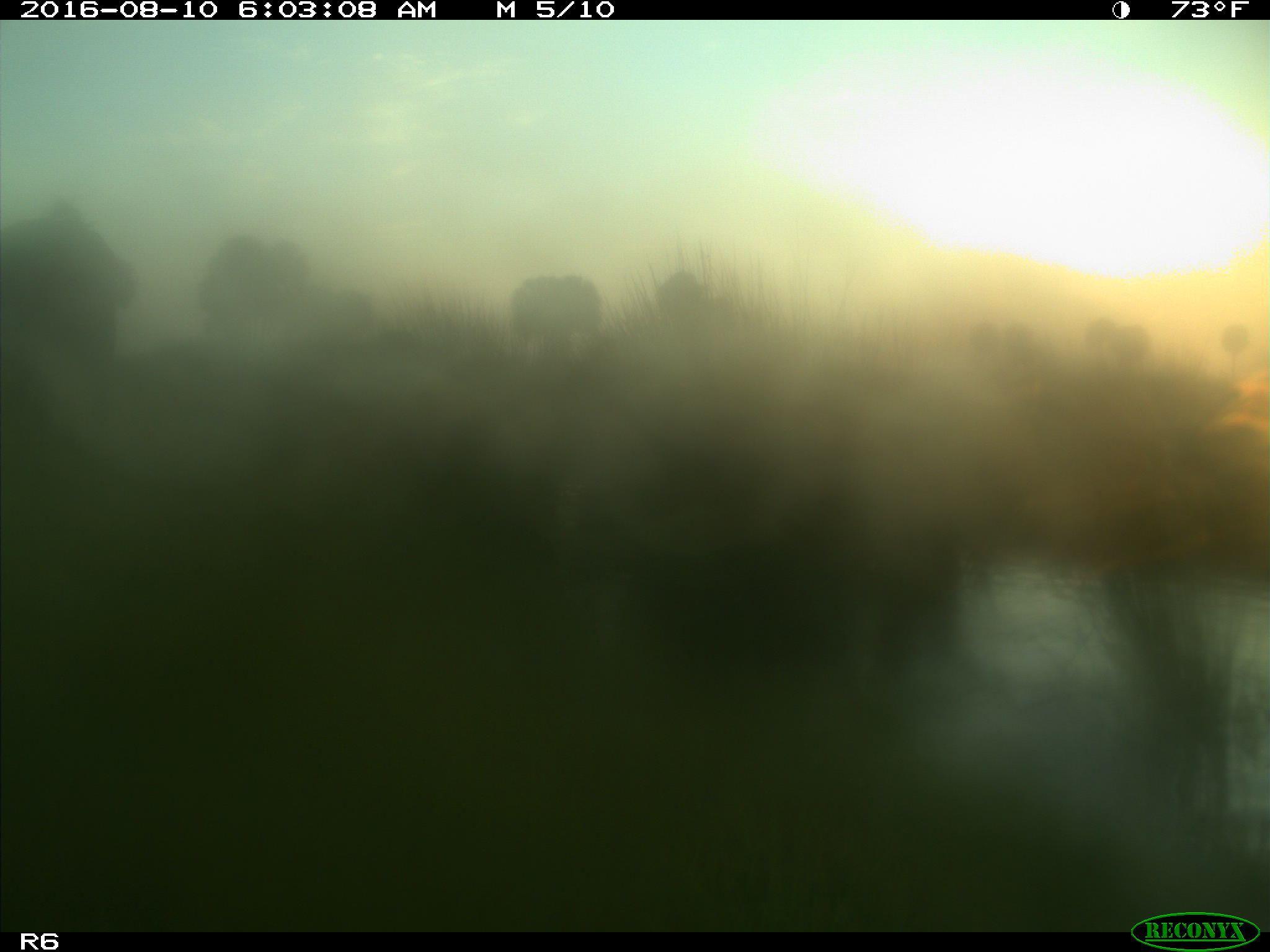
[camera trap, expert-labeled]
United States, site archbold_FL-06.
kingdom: Animalia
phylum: Chordata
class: Mammalia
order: Artiodactyla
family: Bovidae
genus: Bos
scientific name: Bos taurus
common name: domestic cow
Bos taurus (domestic cow).